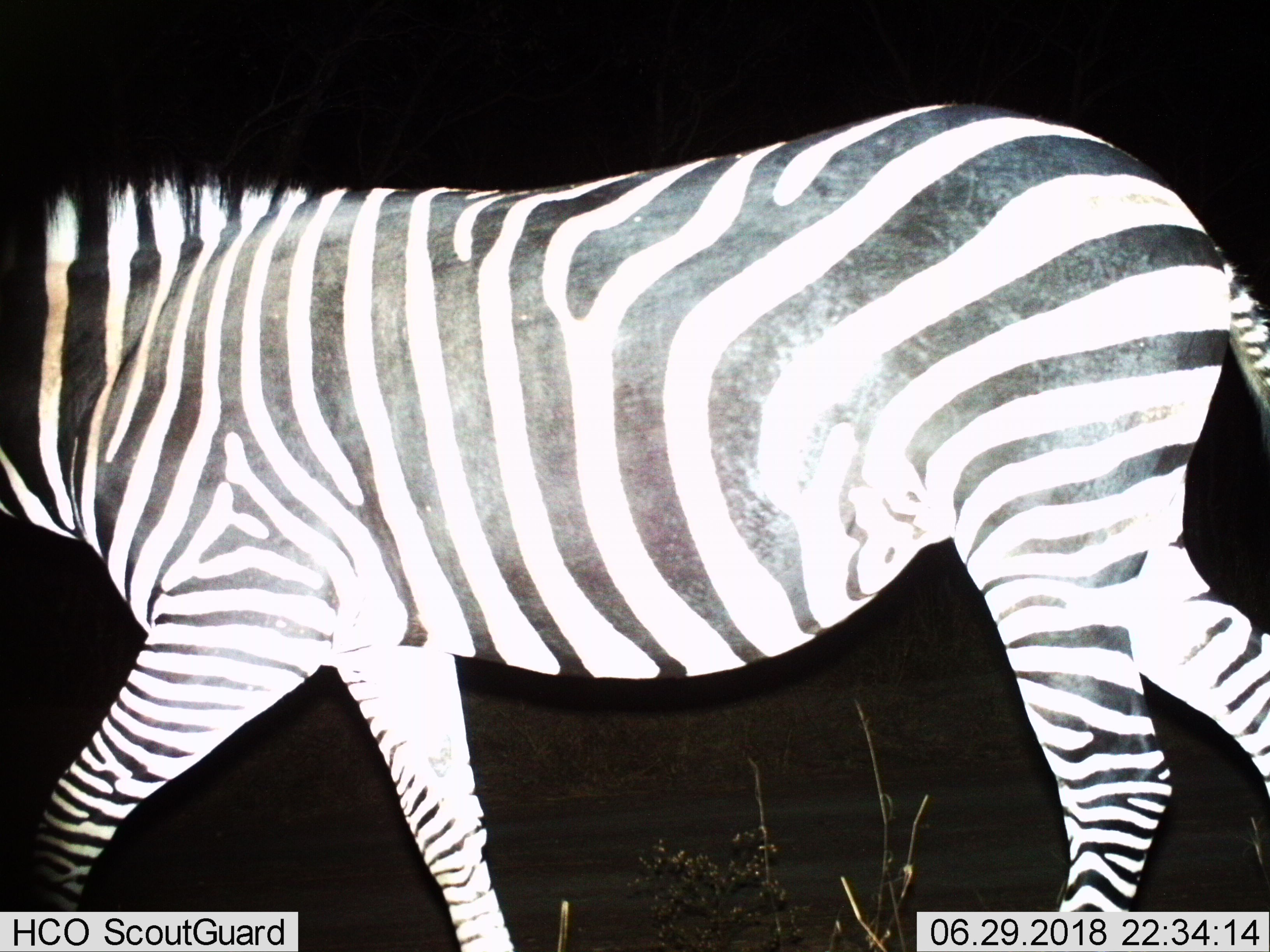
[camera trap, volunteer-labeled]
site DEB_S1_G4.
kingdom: Animalia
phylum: Chordata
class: Mammalia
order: Perissodactyla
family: Equidae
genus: Equus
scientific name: Equus quagga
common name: plains zebra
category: zebraplains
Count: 1.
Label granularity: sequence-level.